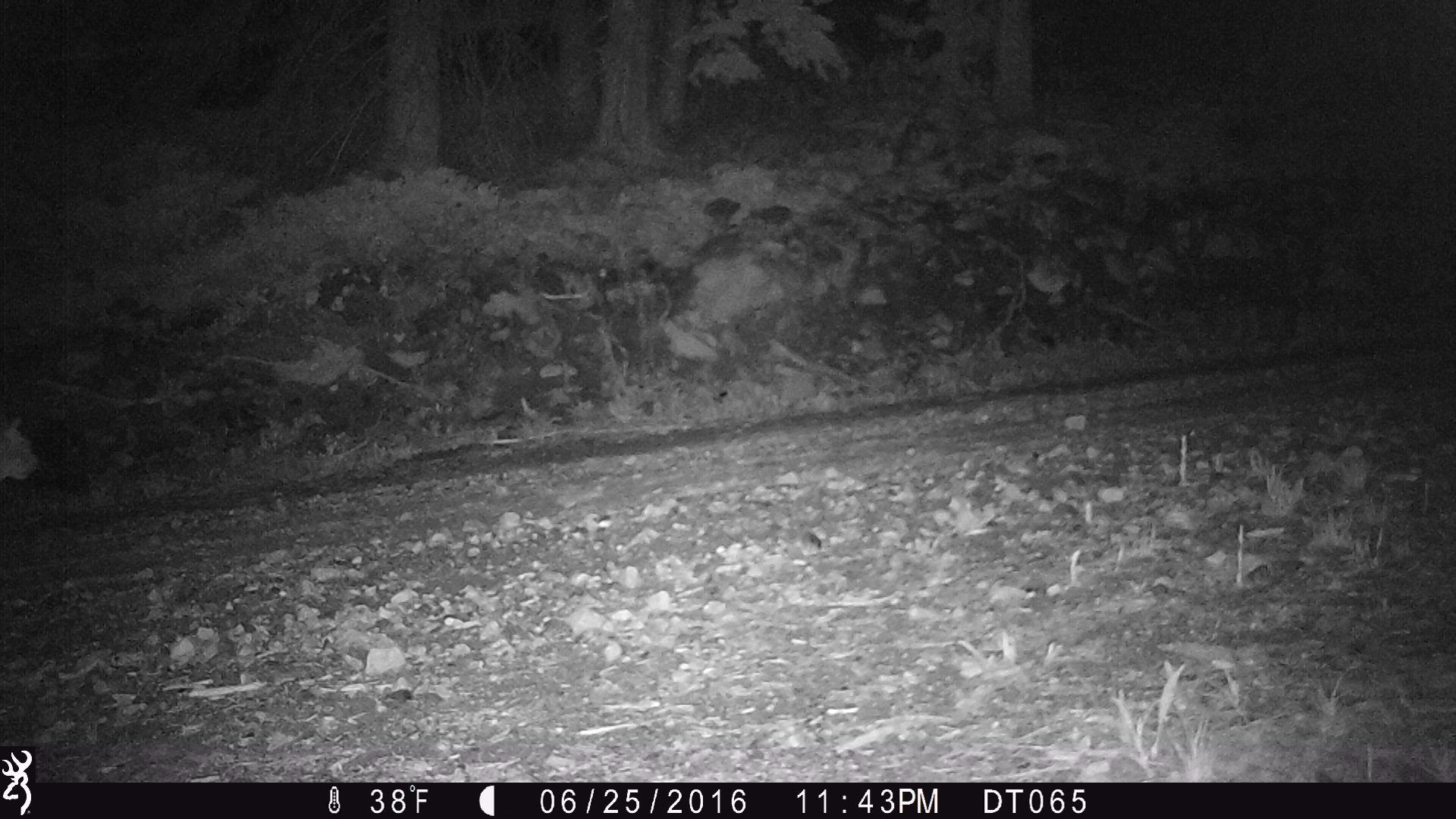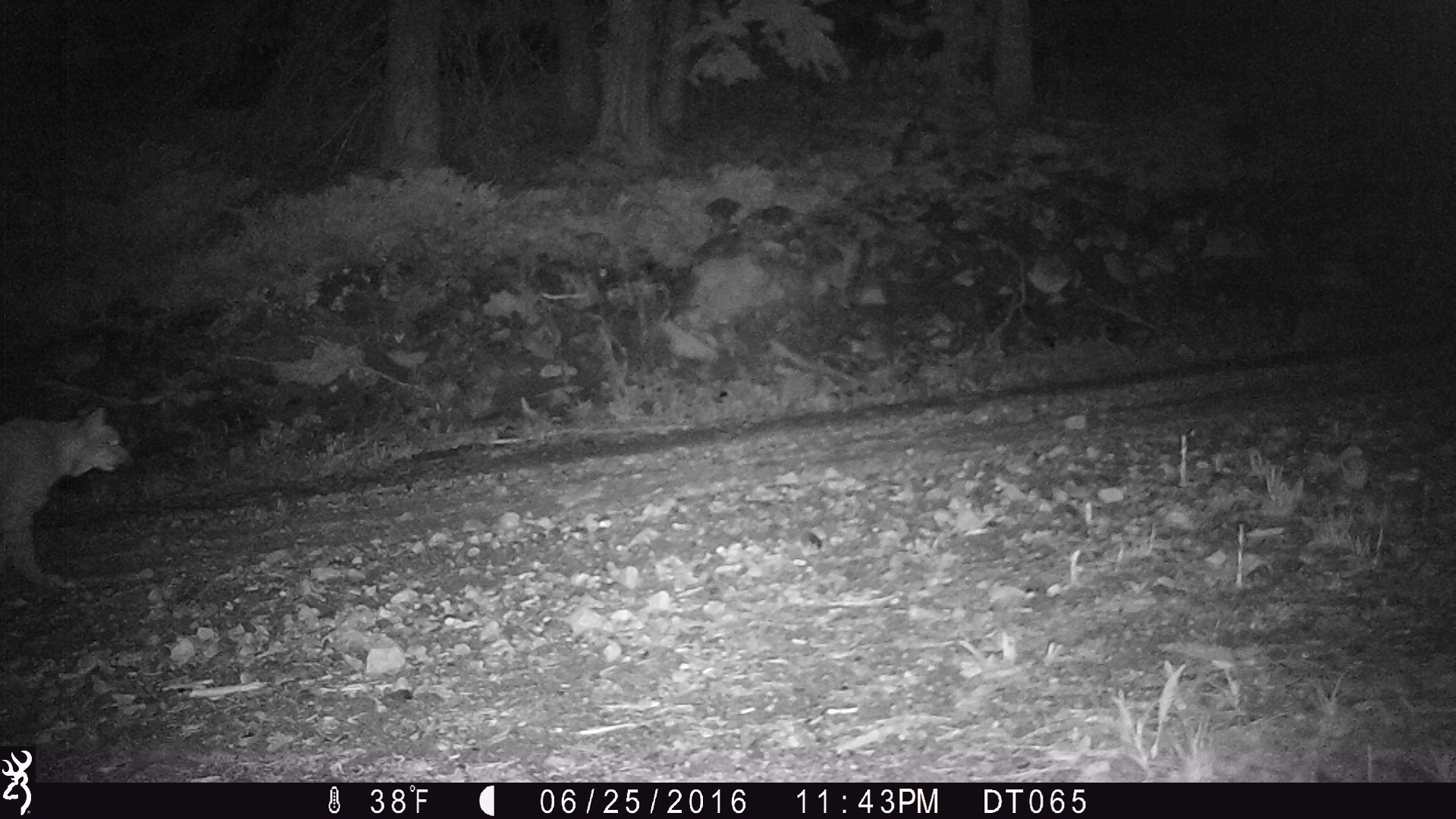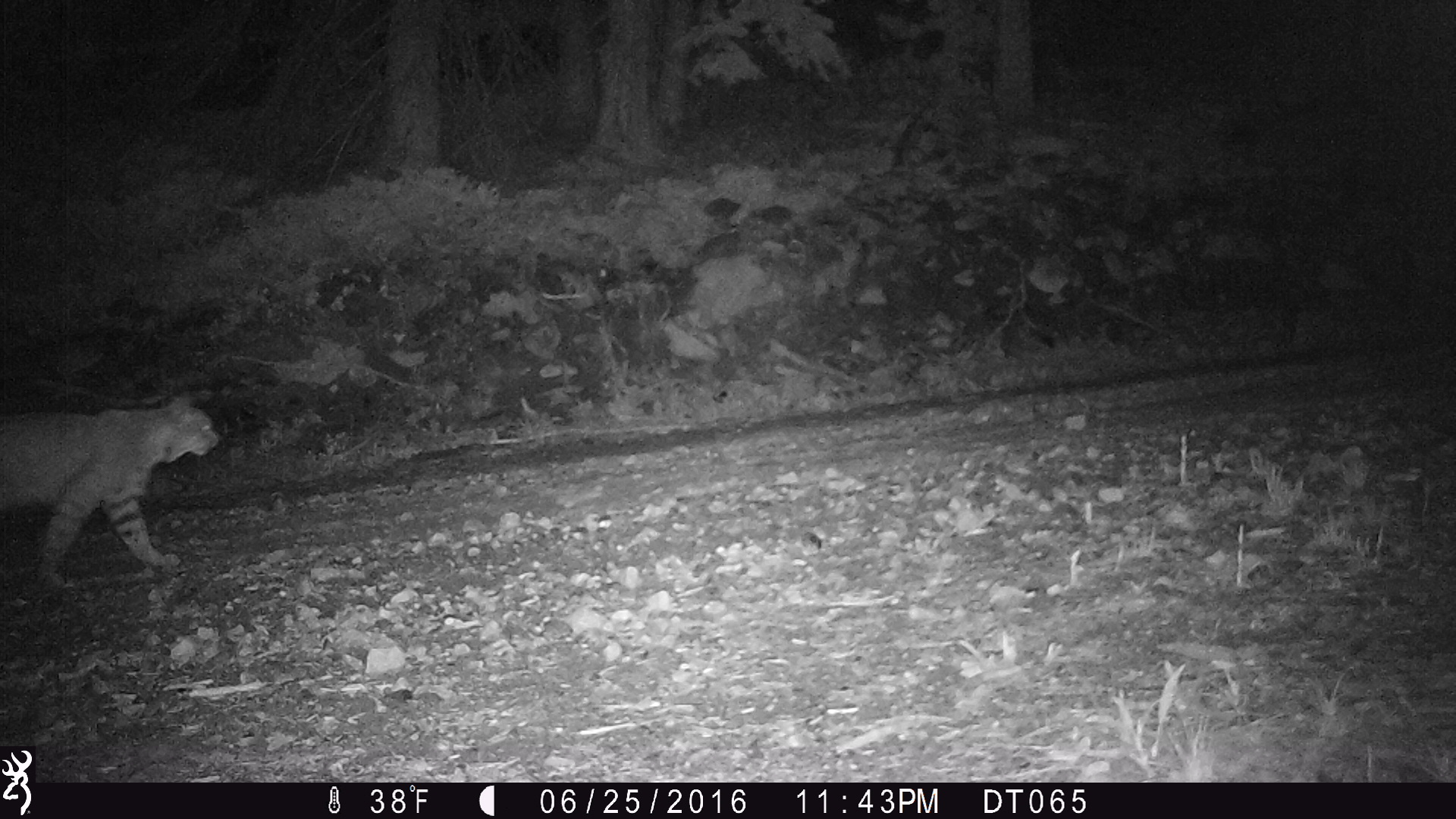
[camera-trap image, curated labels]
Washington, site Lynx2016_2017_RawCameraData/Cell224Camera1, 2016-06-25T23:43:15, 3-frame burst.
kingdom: Animalia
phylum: Chordata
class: Mammalia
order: Carnivora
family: Felidae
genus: Lynx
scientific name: Lynx rufus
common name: bobcat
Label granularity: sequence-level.